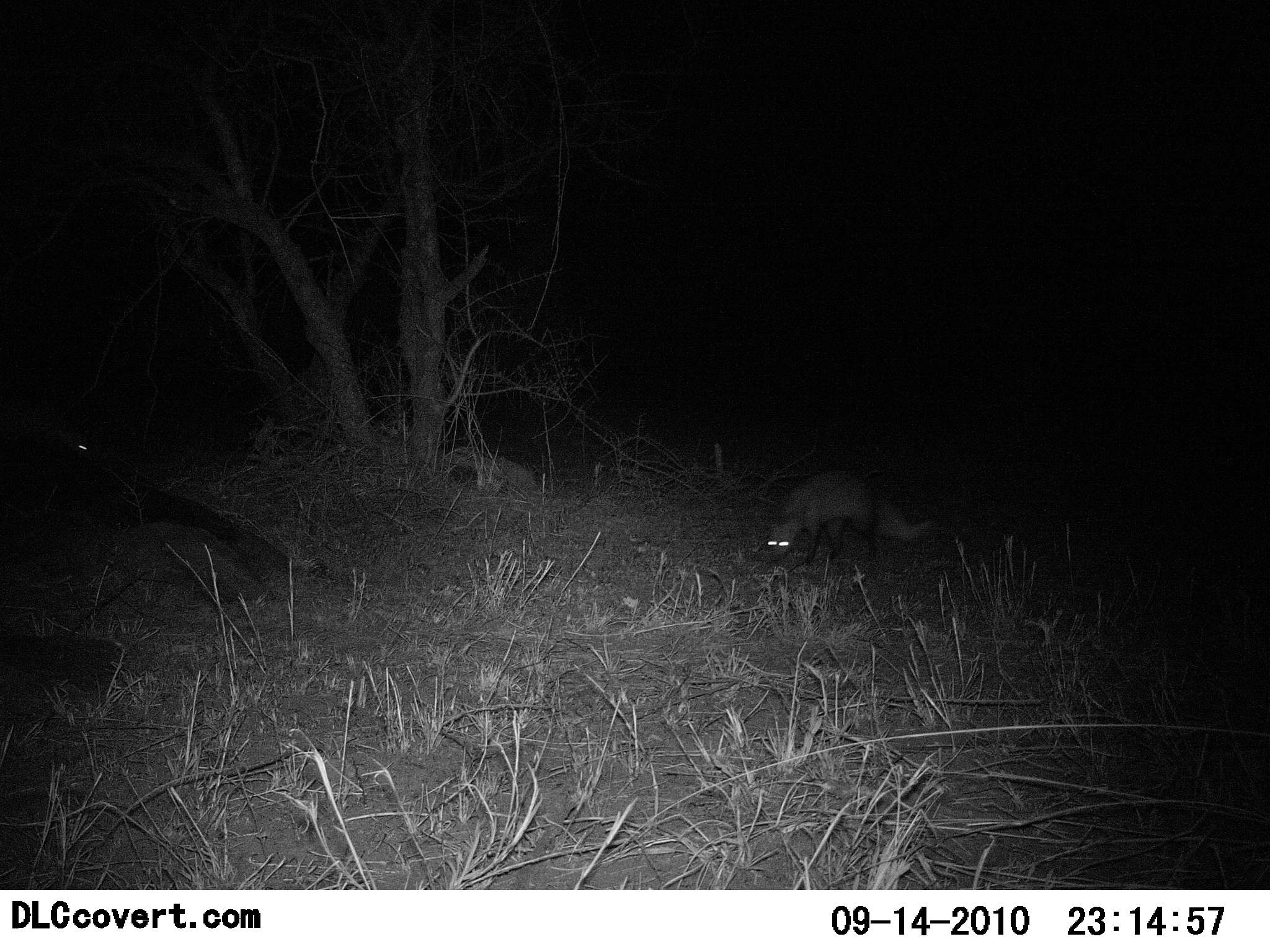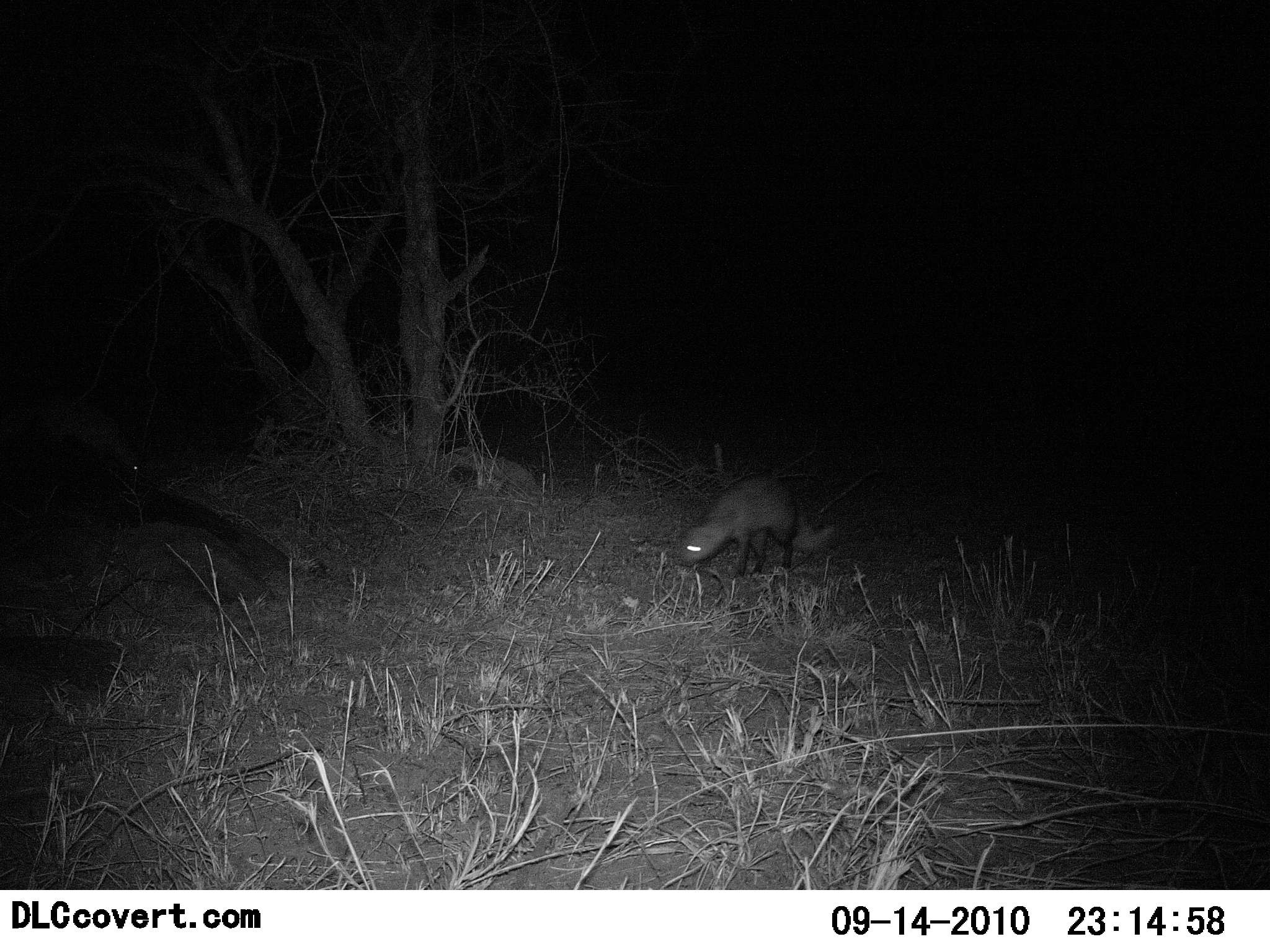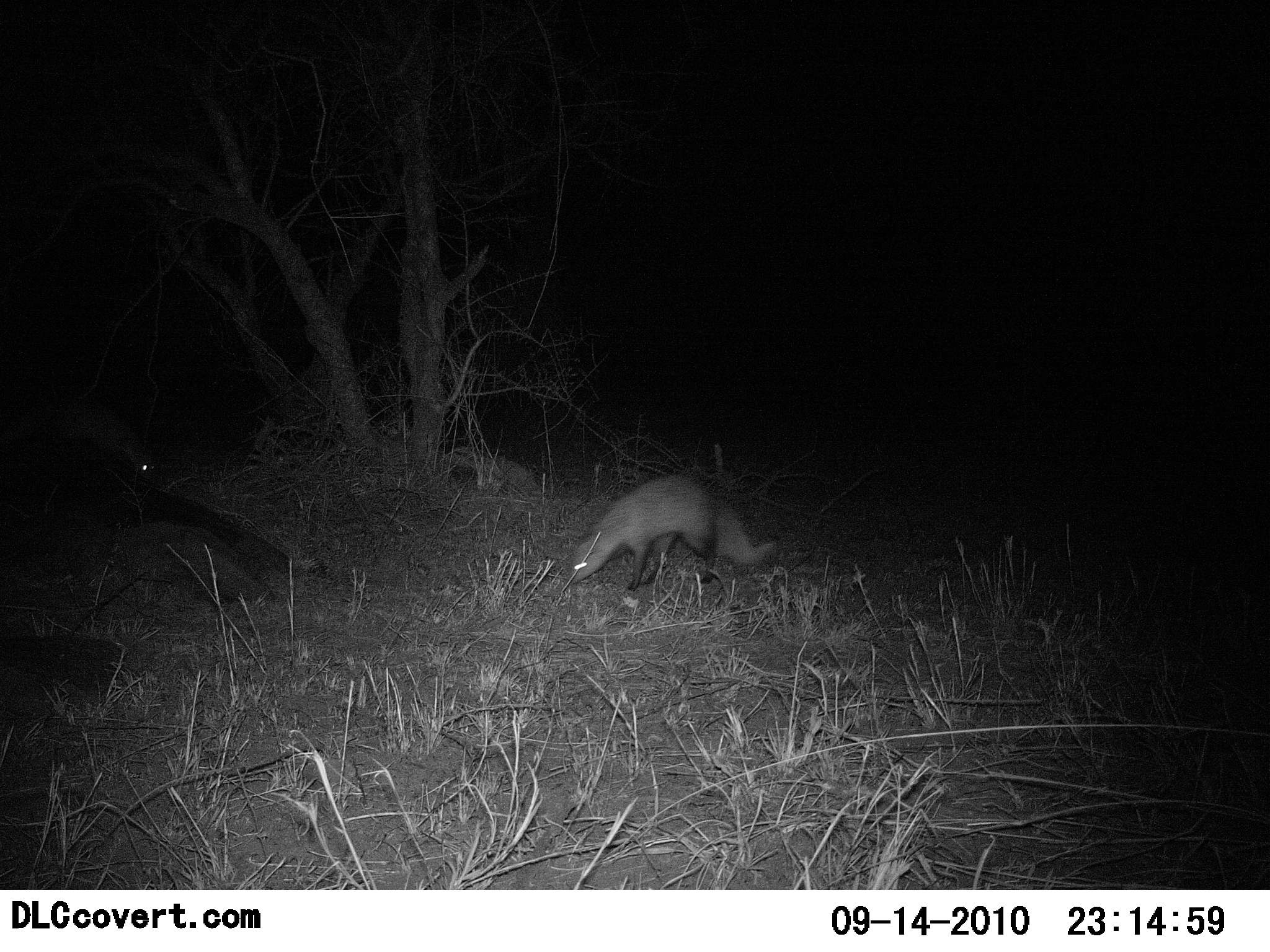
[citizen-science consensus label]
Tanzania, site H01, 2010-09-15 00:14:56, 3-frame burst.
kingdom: Animalia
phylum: Chordata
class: Mammalia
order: Carnivora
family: Canidae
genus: Otocyon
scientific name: Otocyon megalotis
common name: bat-eared fox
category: batearedfox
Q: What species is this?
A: Batearedfox (bat-eared fox) (Otocyon megalotis).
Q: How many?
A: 2.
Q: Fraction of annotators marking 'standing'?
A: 10%.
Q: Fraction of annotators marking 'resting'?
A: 0%.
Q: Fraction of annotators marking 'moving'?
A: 90%.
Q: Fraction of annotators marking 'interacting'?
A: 0%.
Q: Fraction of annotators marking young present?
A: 0%.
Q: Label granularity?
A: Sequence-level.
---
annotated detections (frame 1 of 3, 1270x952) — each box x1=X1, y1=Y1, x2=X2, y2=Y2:
animal: x1=764, y1=468, x2=926, y2=563; x1=15, y1=410, x2=91, y2=457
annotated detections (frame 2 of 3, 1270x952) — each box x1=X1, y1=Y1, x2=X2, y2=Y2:
animal: x1=674, y1=473, x2=803, y2=580; x1=36, y1=405, x2=142, y2=473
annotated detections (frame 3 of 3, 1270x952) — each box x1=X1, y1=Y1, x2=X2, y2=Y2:
animal: x1=569, y1=474, x2=776, y2=592; x1=49, y1=406, x2=159, y2=485